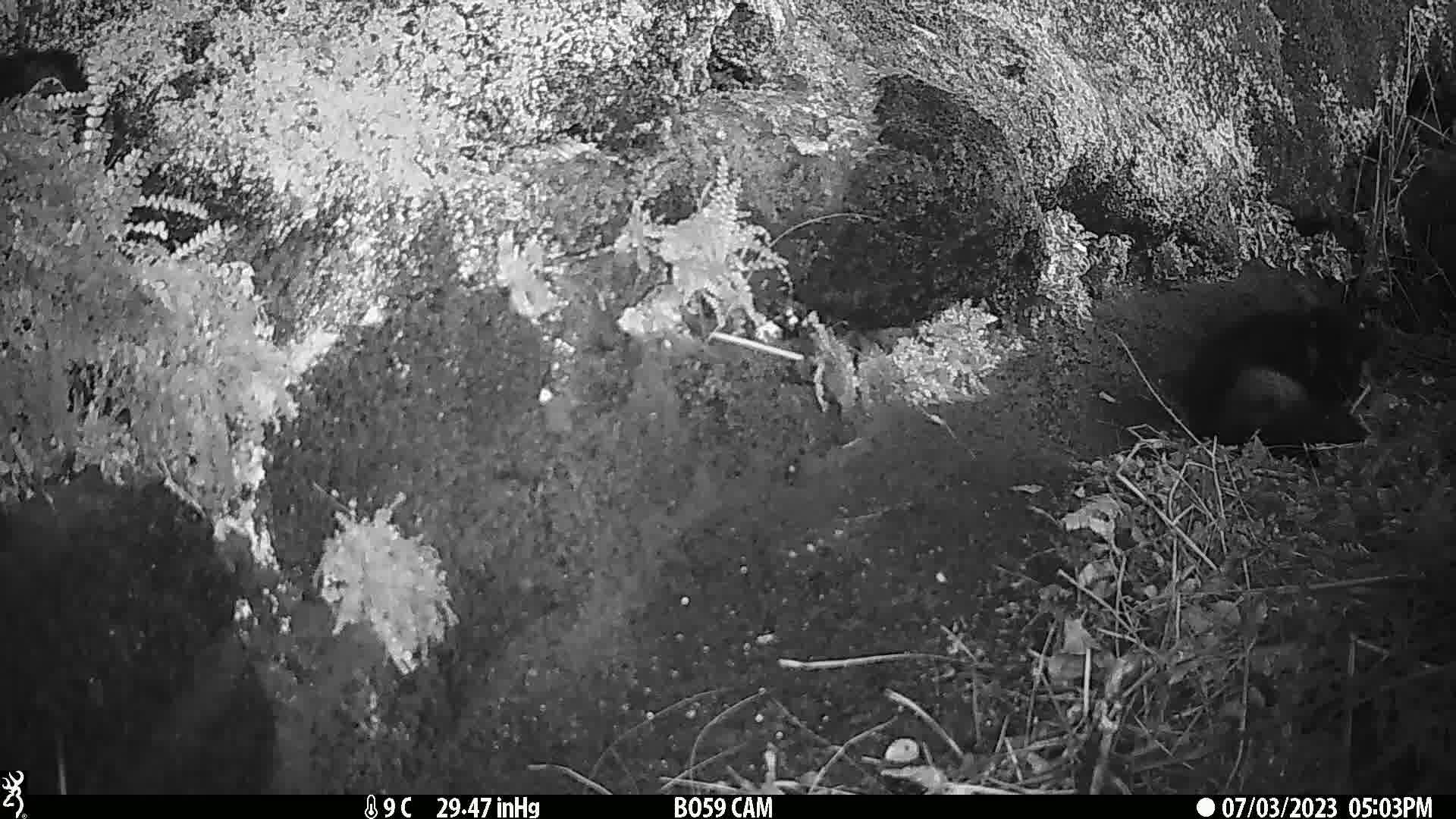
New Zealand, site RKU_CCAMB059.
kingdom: Animalia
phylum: Chordata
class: Mammalia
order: Carnivora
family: Felidae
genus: Felis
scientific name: Felis catus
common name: domestic cat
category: cat